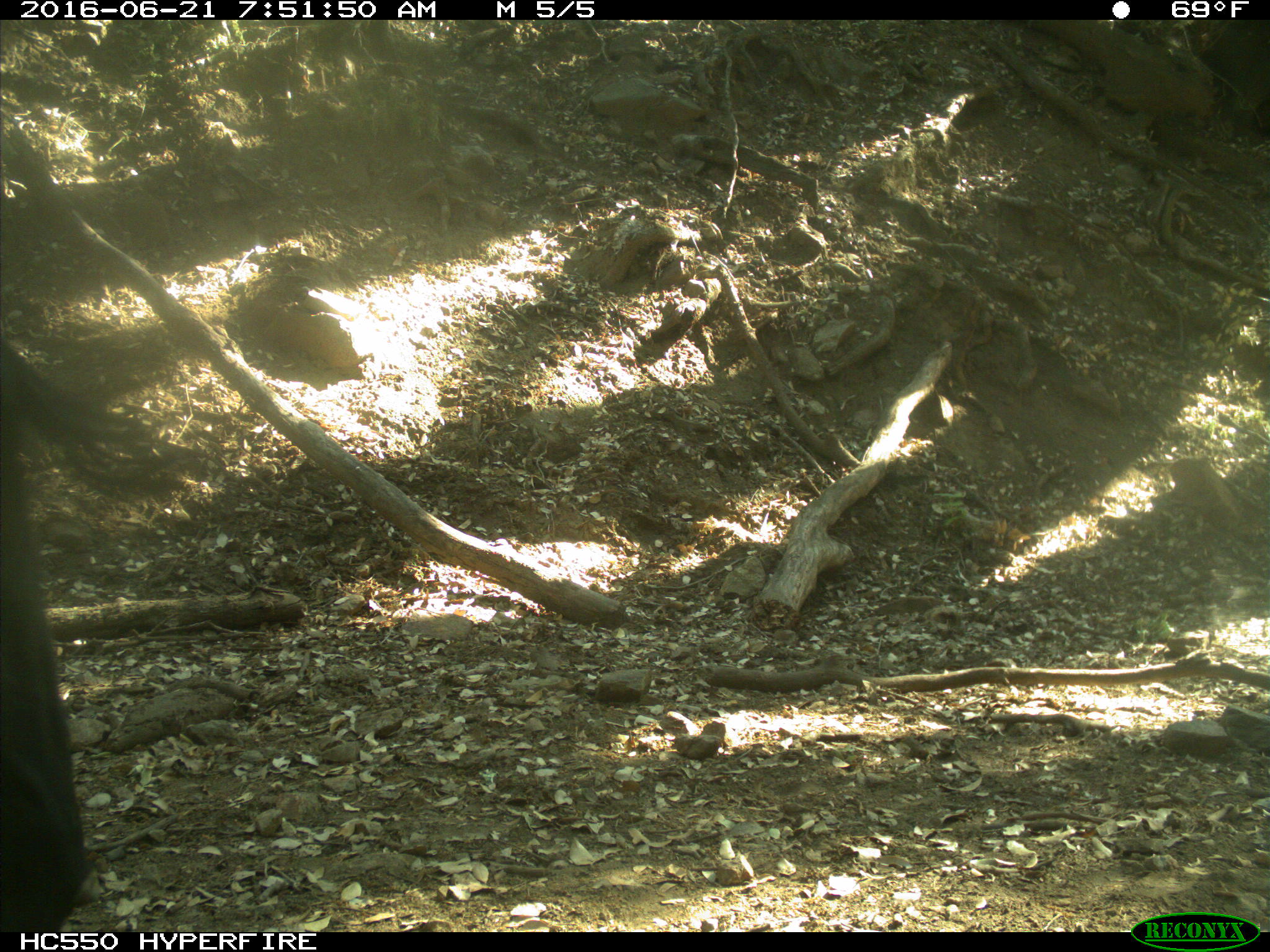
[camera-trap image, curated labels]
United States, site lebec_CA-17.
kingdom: Animalia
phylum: Chordata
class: Mammalia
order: Artiodactyla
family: Bovidae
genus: Bos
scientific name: Bos taurus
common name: domestic cow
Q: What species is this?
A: Bos taurus (domestic cow).